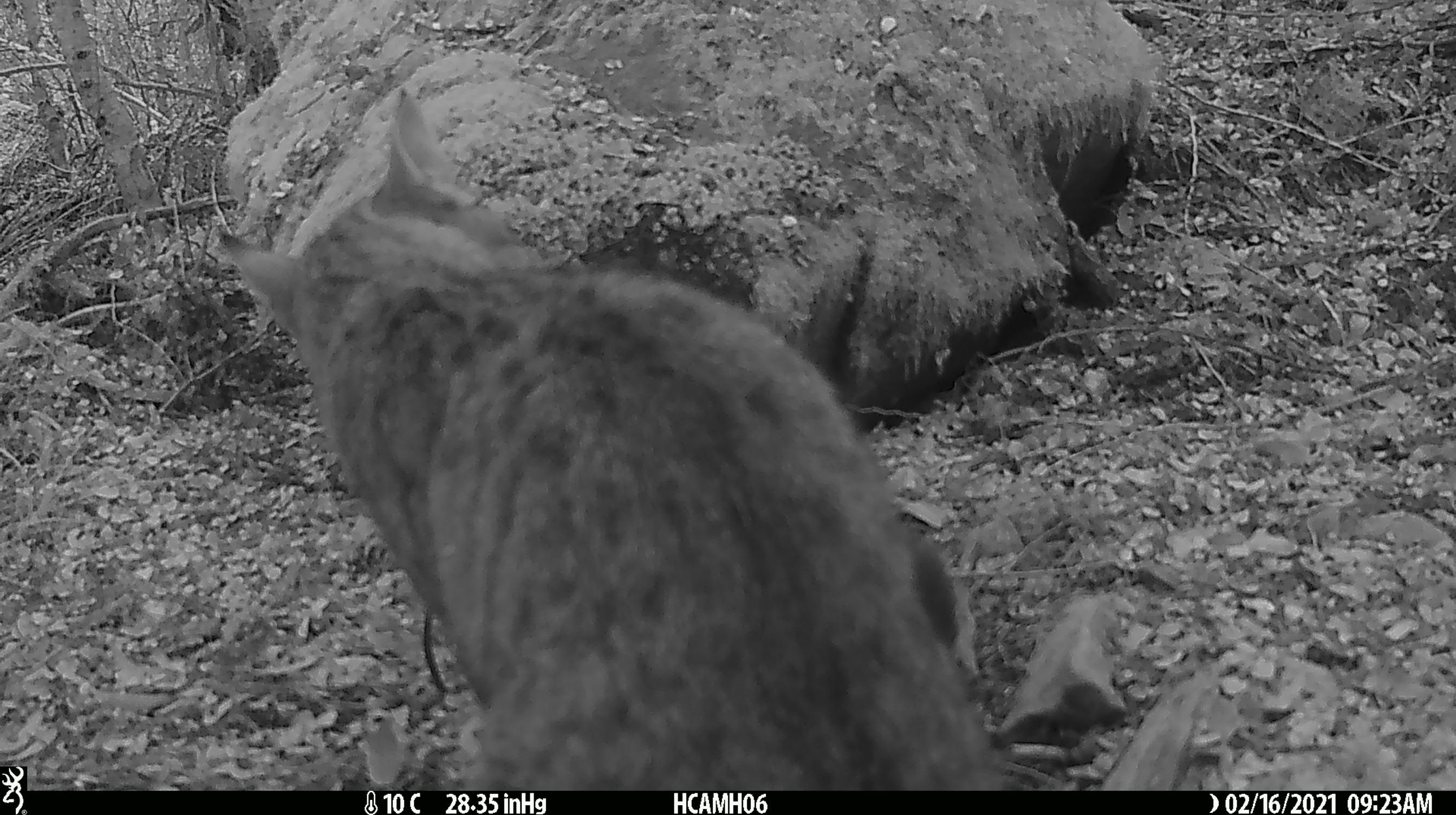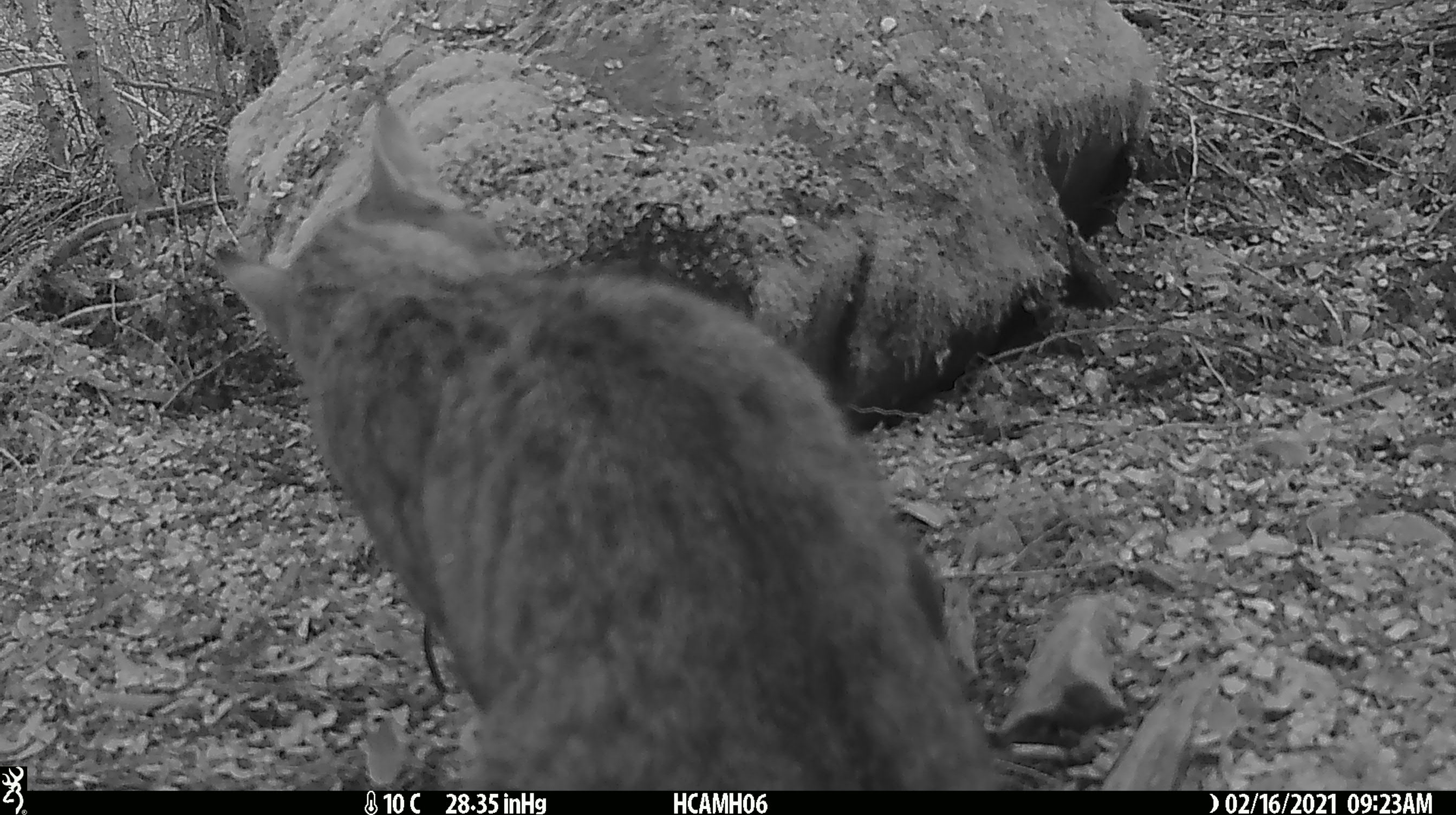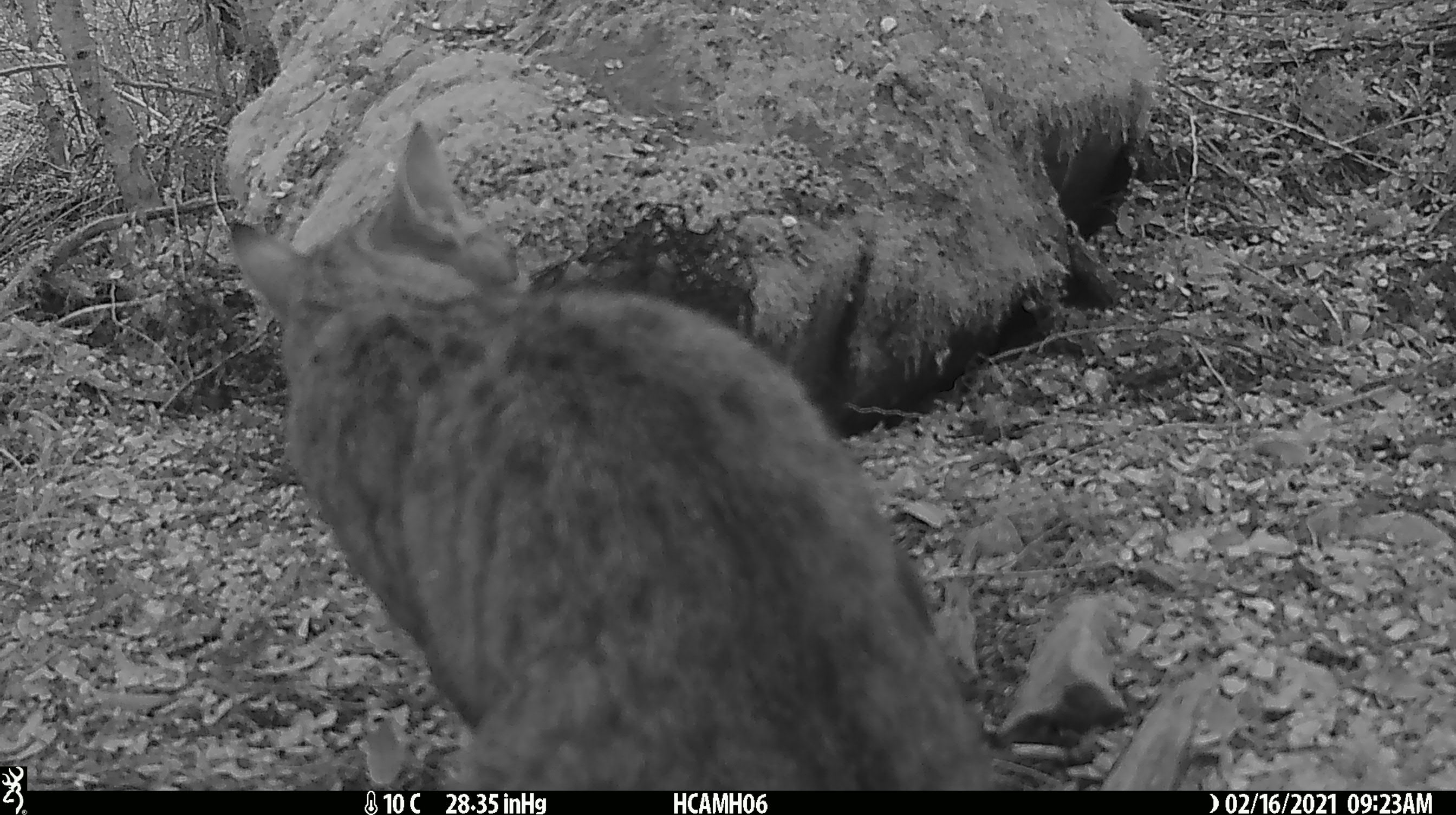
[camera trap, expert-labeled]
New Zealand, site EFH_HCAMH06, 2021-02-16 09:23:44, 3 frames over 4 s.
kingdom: Animalia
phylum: Chordata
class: Mammalia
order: Carnivora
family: Felidae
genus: Felis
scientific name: Felis catus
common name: domestic cat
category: cat